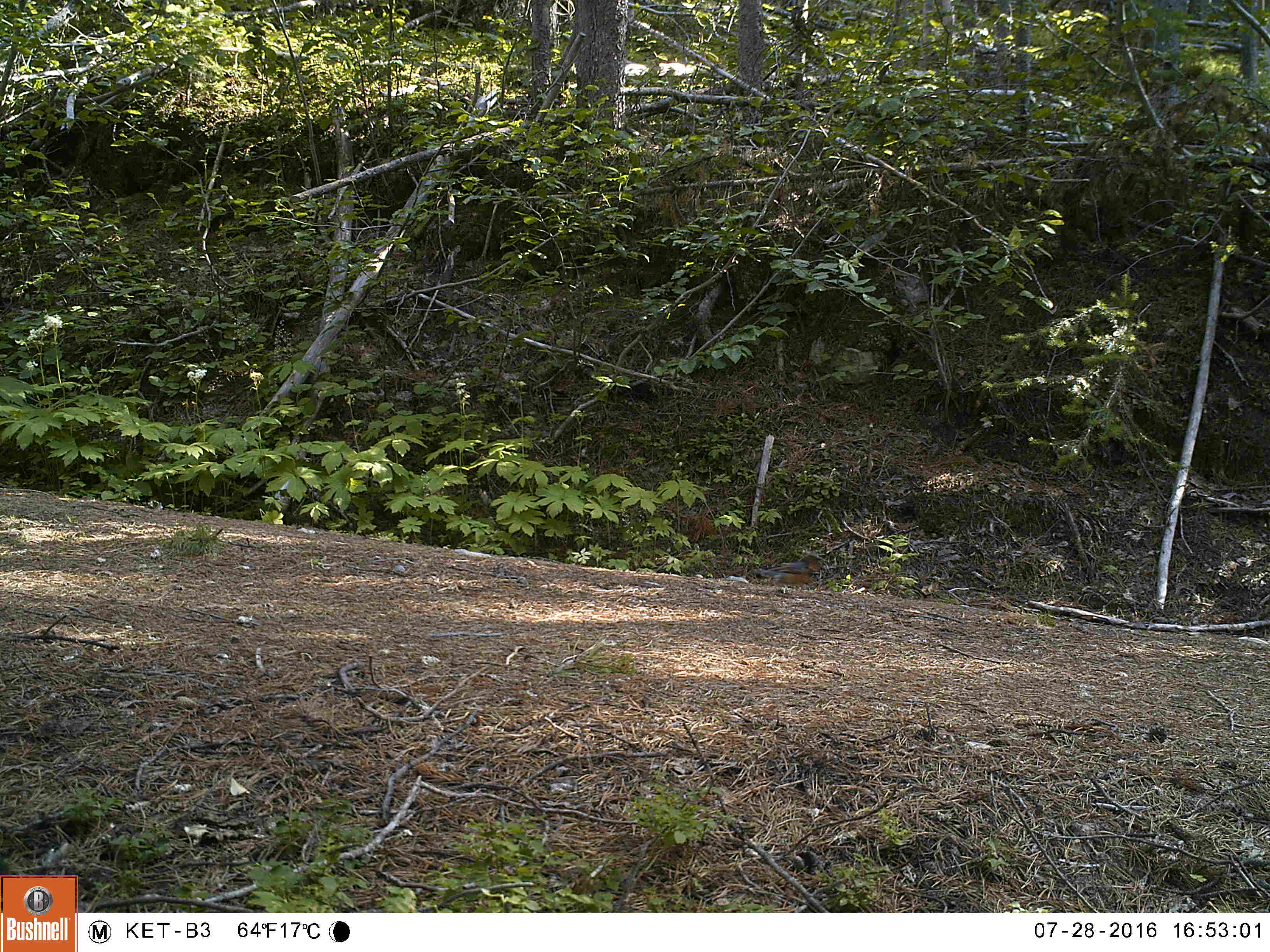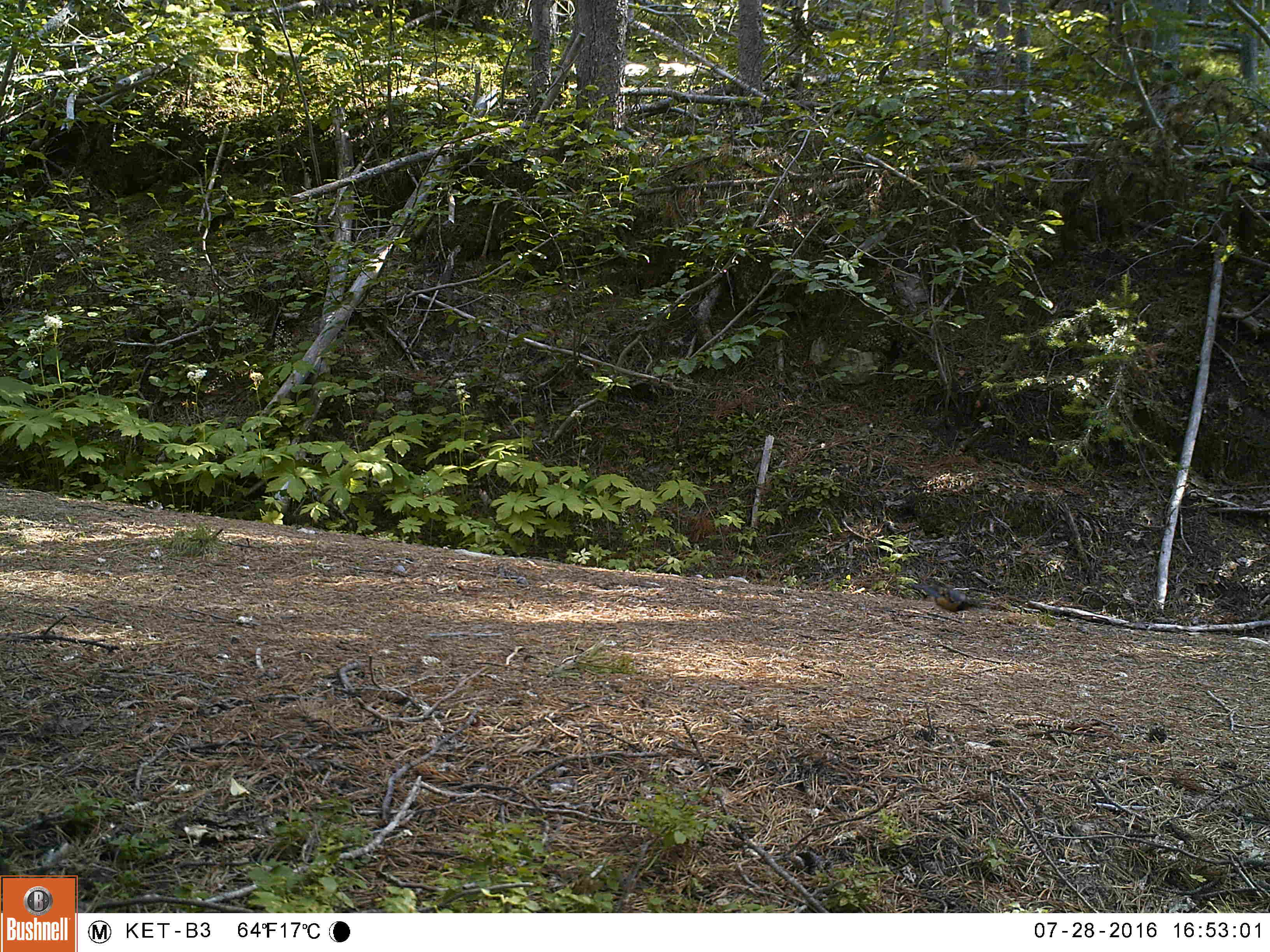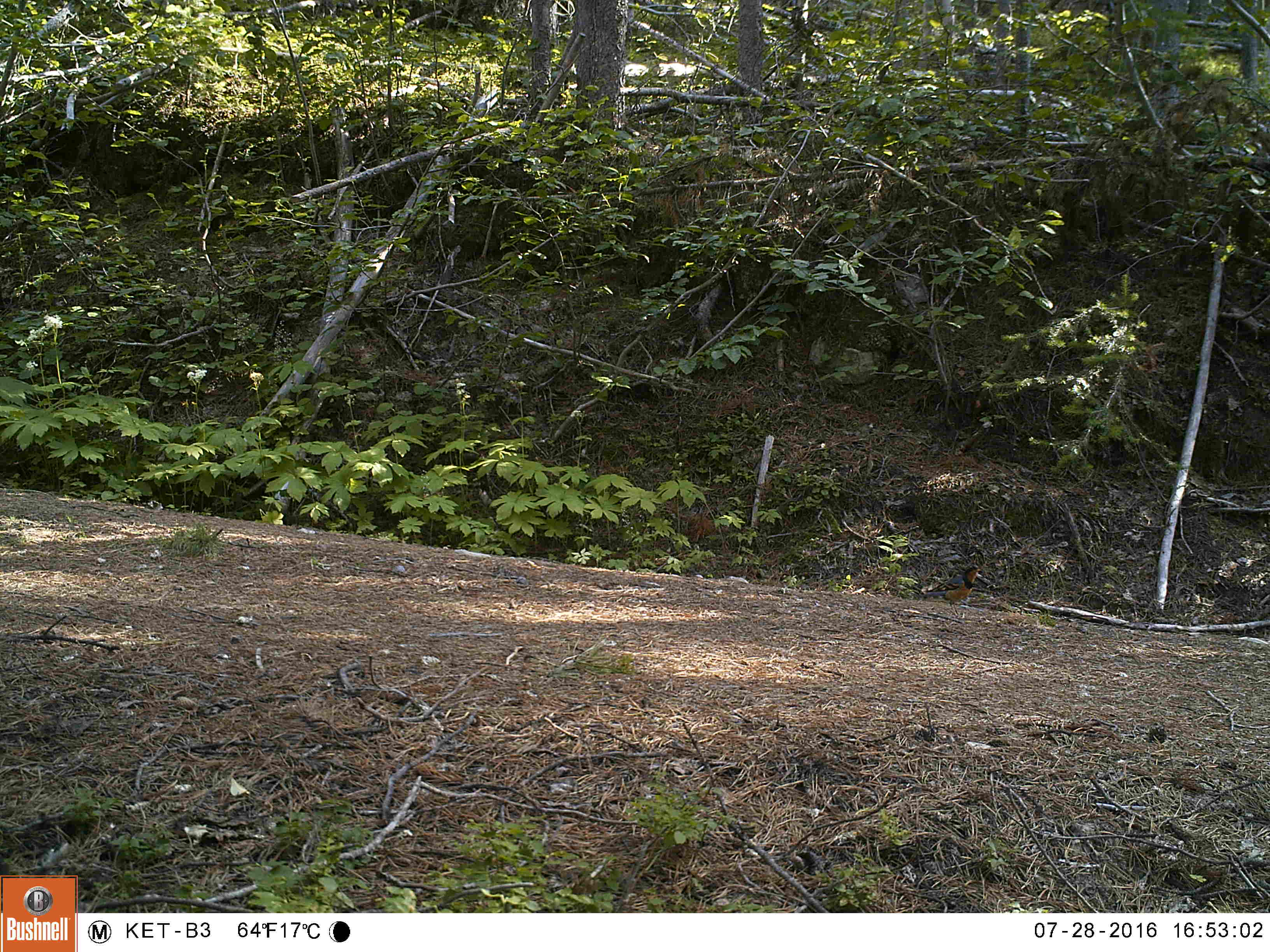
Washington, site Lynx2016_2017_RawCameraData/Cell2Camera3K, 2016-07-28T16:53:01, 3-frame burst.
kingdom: Animalia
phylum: Chordata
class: Aves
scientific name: Aves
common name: birds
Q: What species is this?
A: Aves (birds).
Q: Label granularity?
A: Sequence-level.